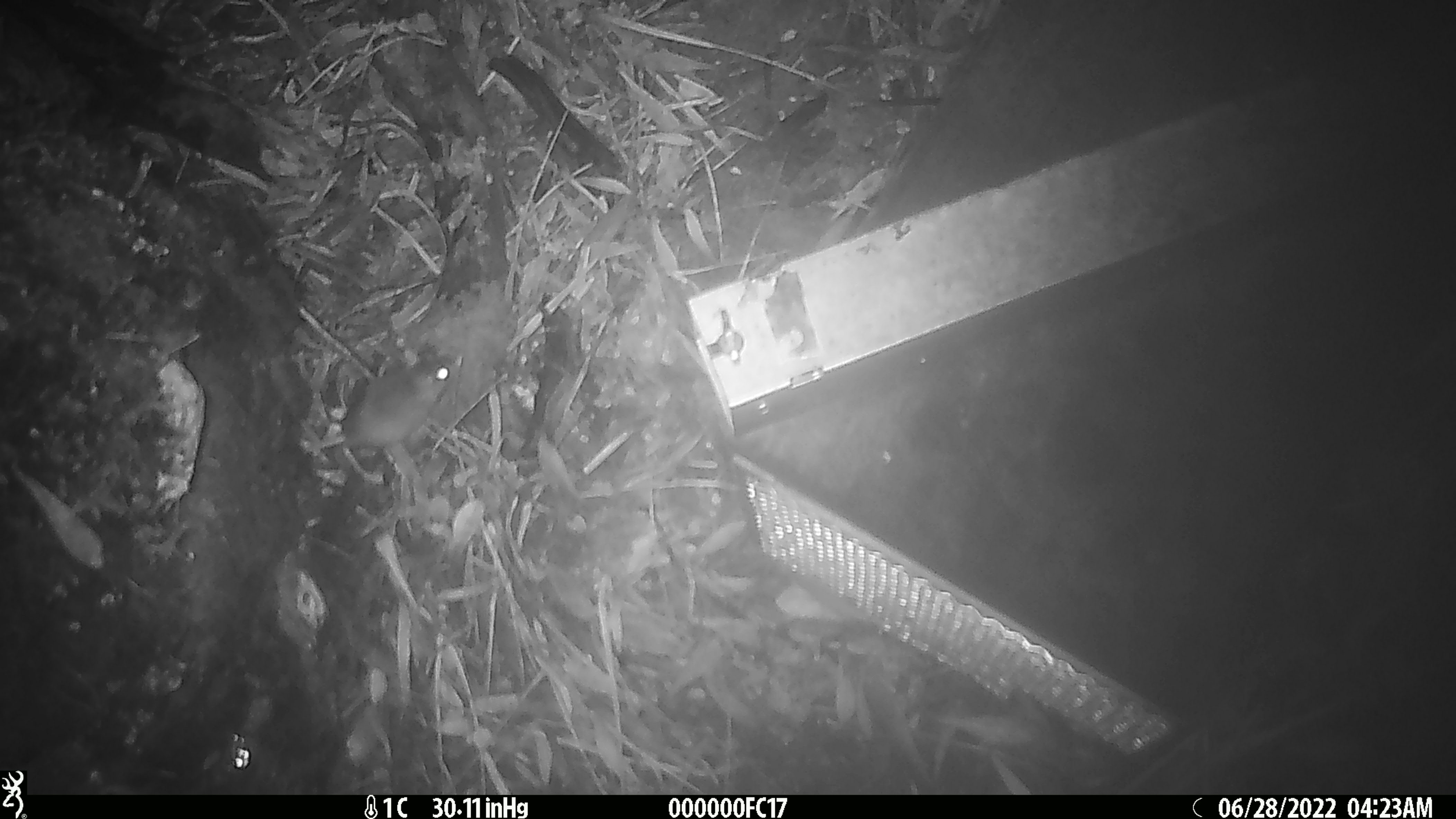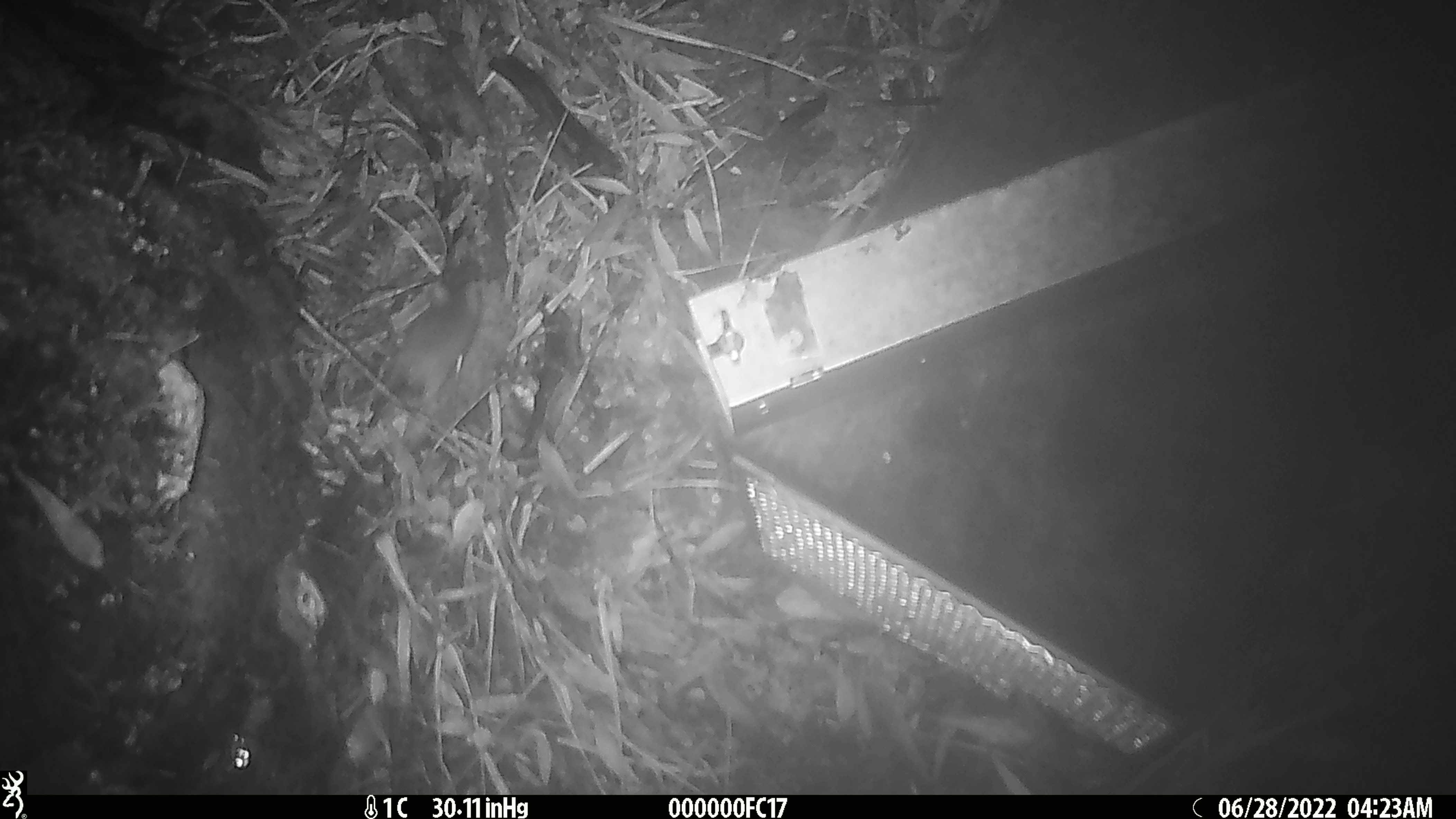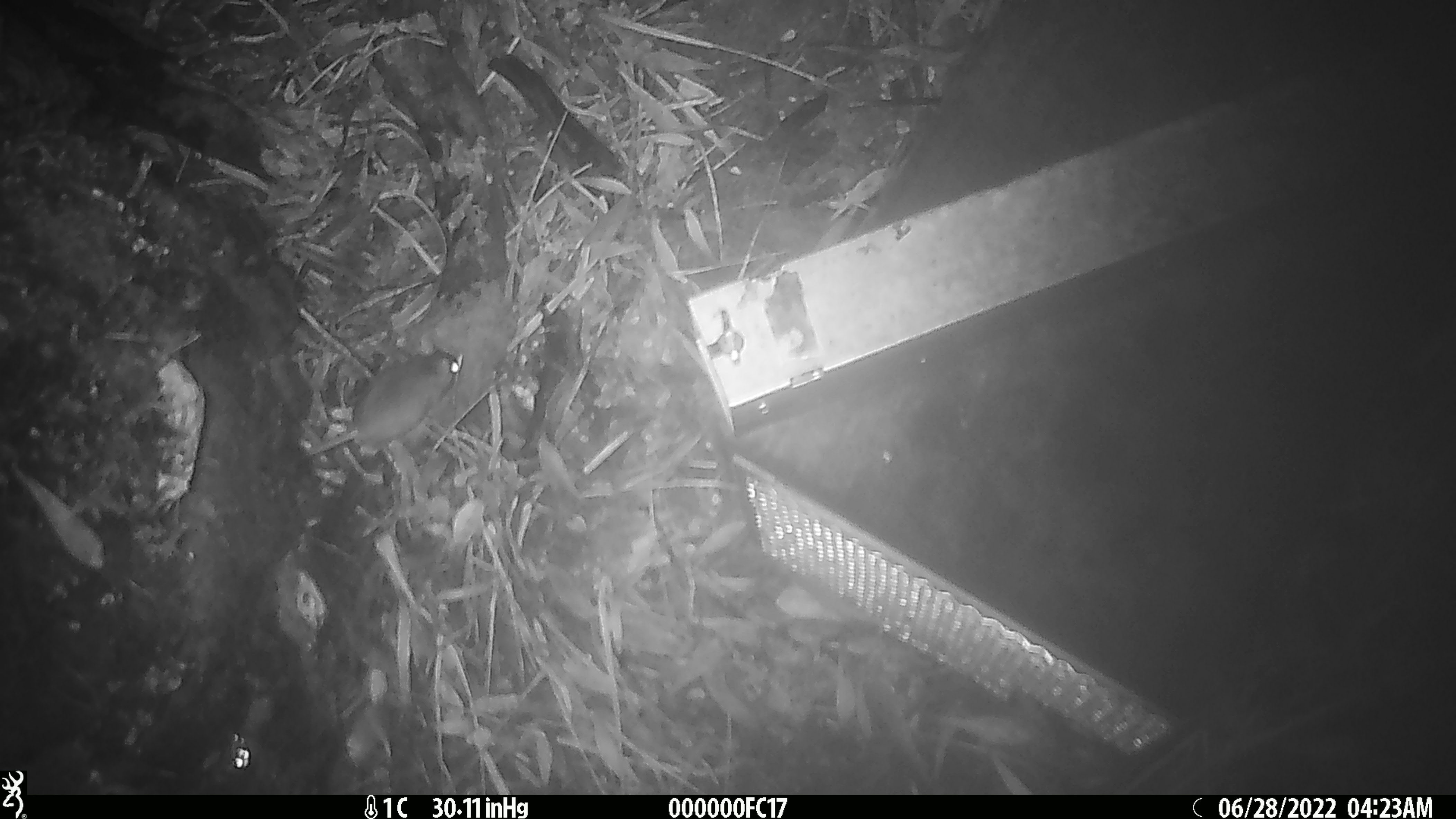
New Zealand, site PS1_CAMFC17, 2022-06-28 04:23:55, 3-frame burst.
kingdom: Animalia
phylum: Chordata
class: Mammalia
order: Rodentia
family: Muridae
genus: Mus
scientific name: Mus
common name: mouse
Mouse (Mus).